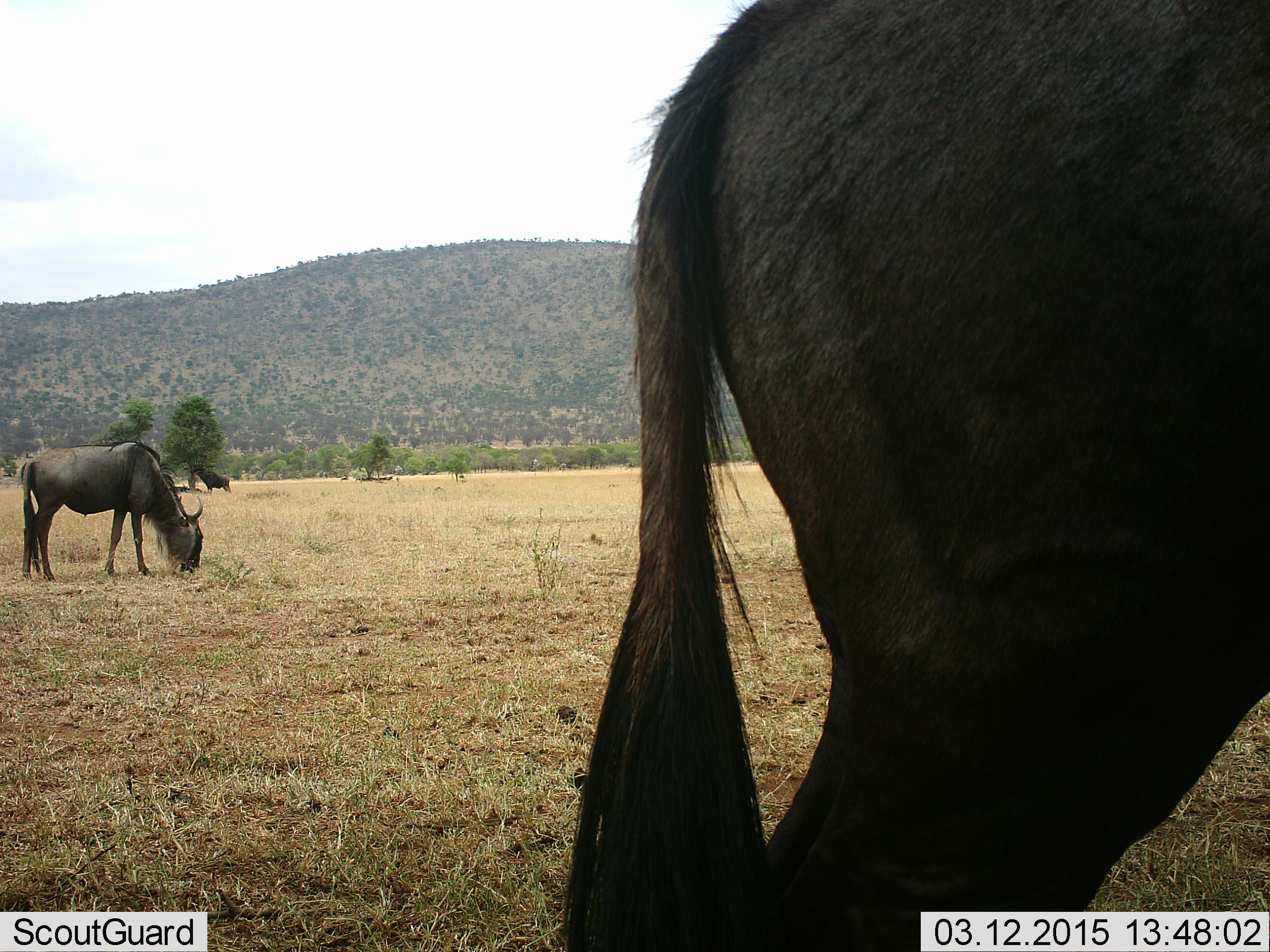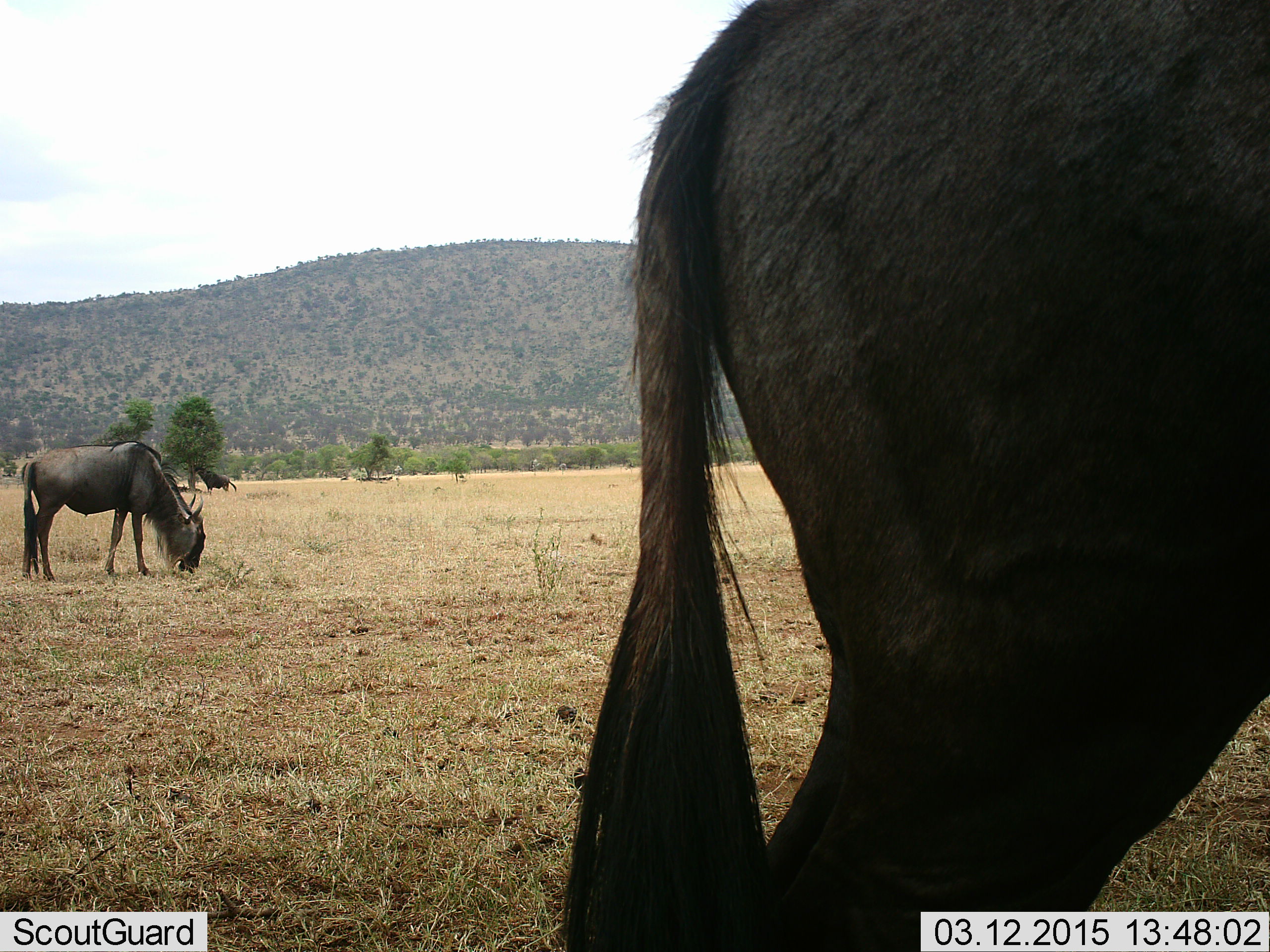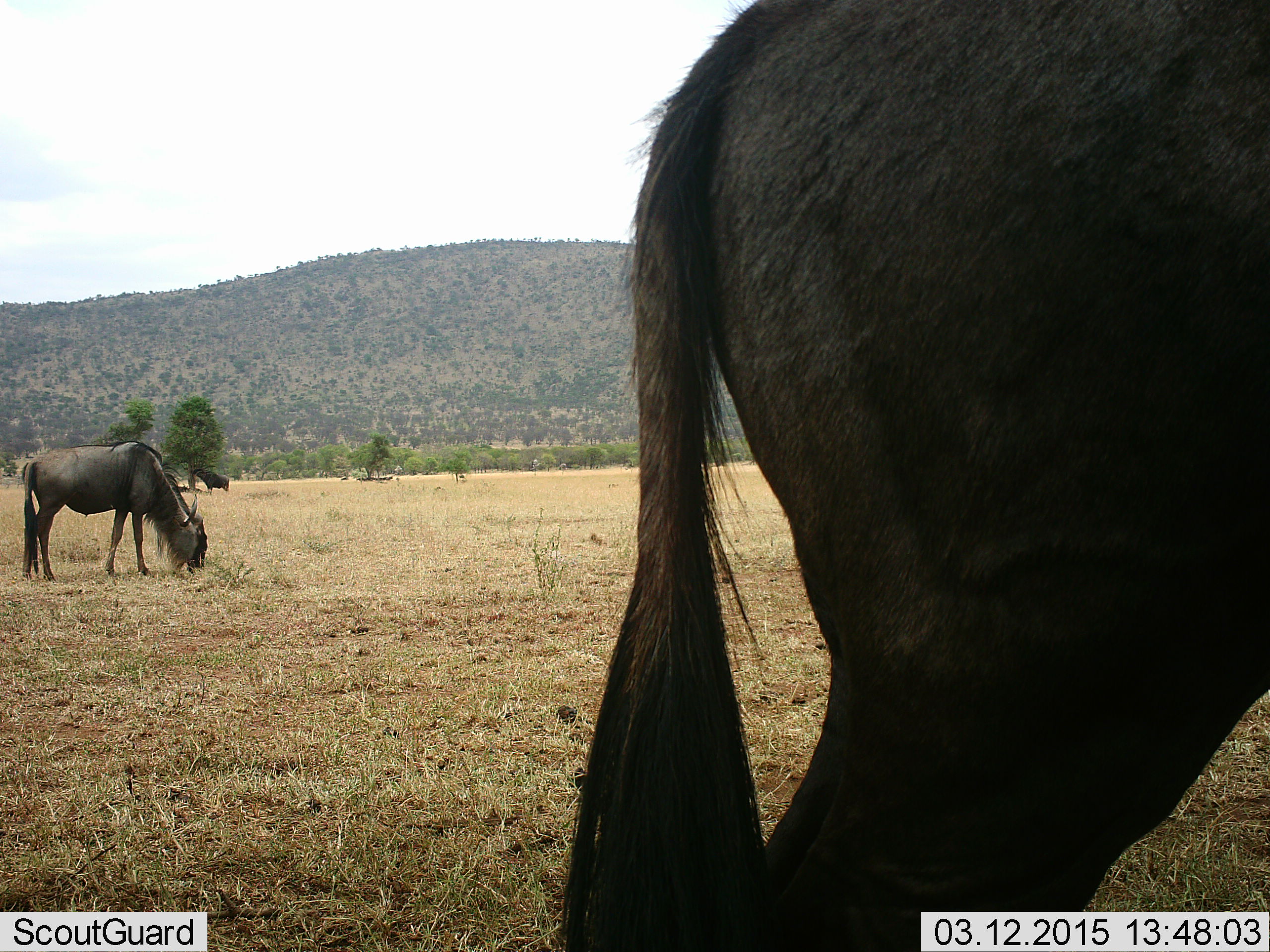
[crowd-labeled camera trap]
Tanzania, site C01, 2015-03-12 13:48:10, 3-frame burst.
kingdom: Animalia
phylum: Chordata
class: Mammalia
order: Artiodactyla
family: Bovidae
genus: Connochaetes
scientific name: Connochaetes taurinus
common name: blue wildebeest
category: wildebeest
Wildebeest (blue wildebeest) (Connochaetes taurinus), count 3. Behavior (volunteer vote fractions): standing 50%, resting 0%, moving 10%, interacting 0%. Young present (vote fraction): 0%. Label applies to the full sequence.